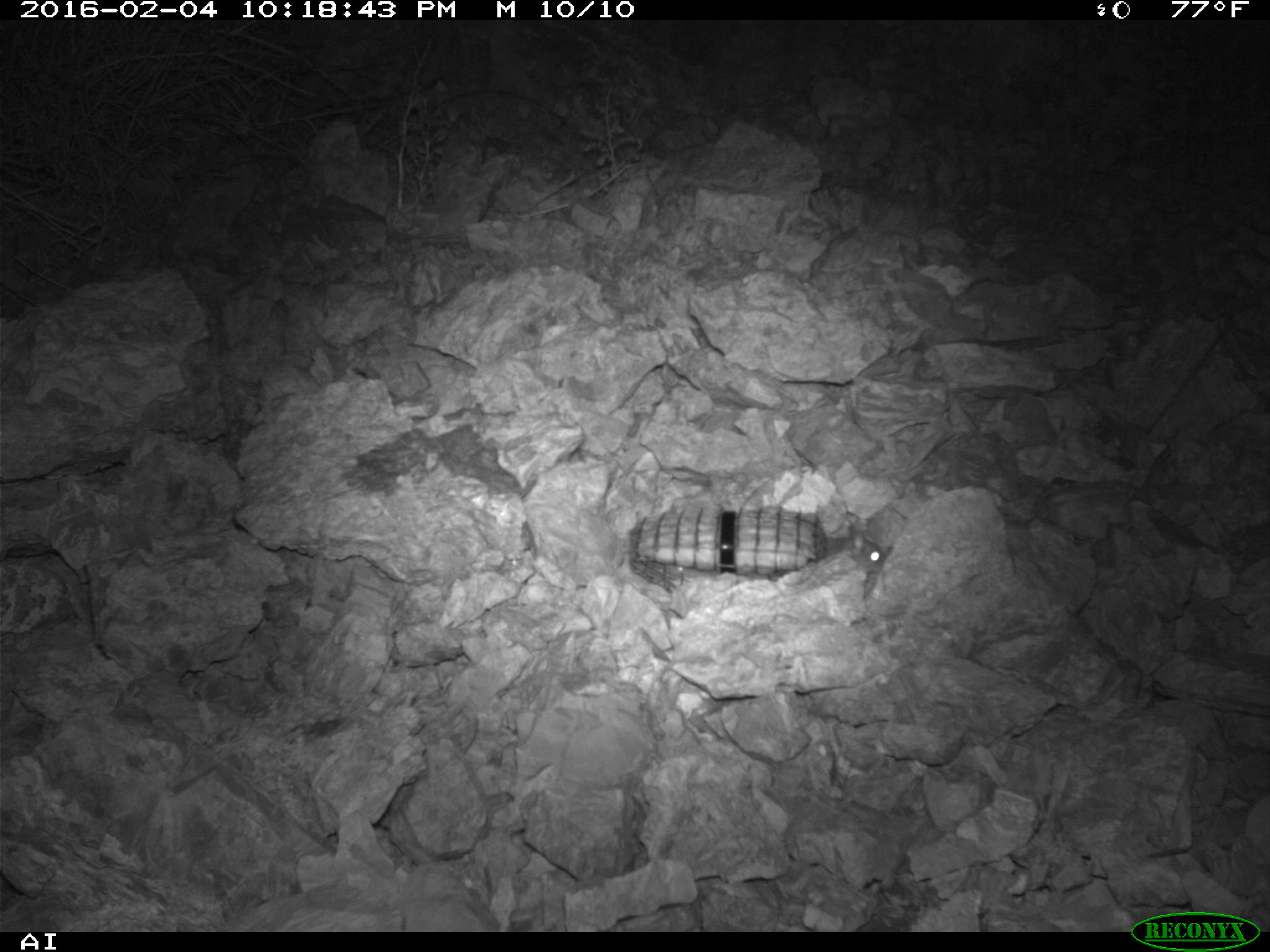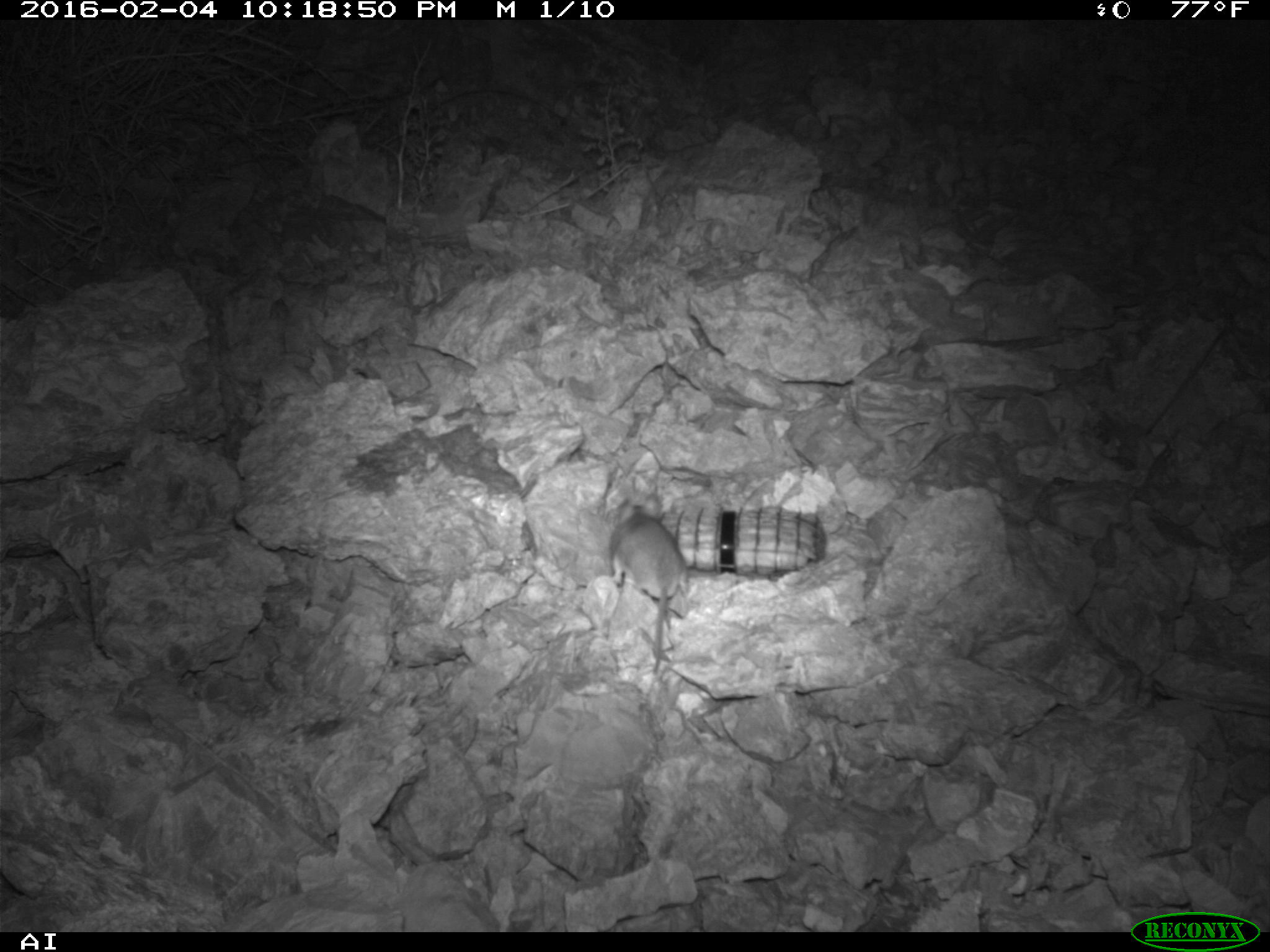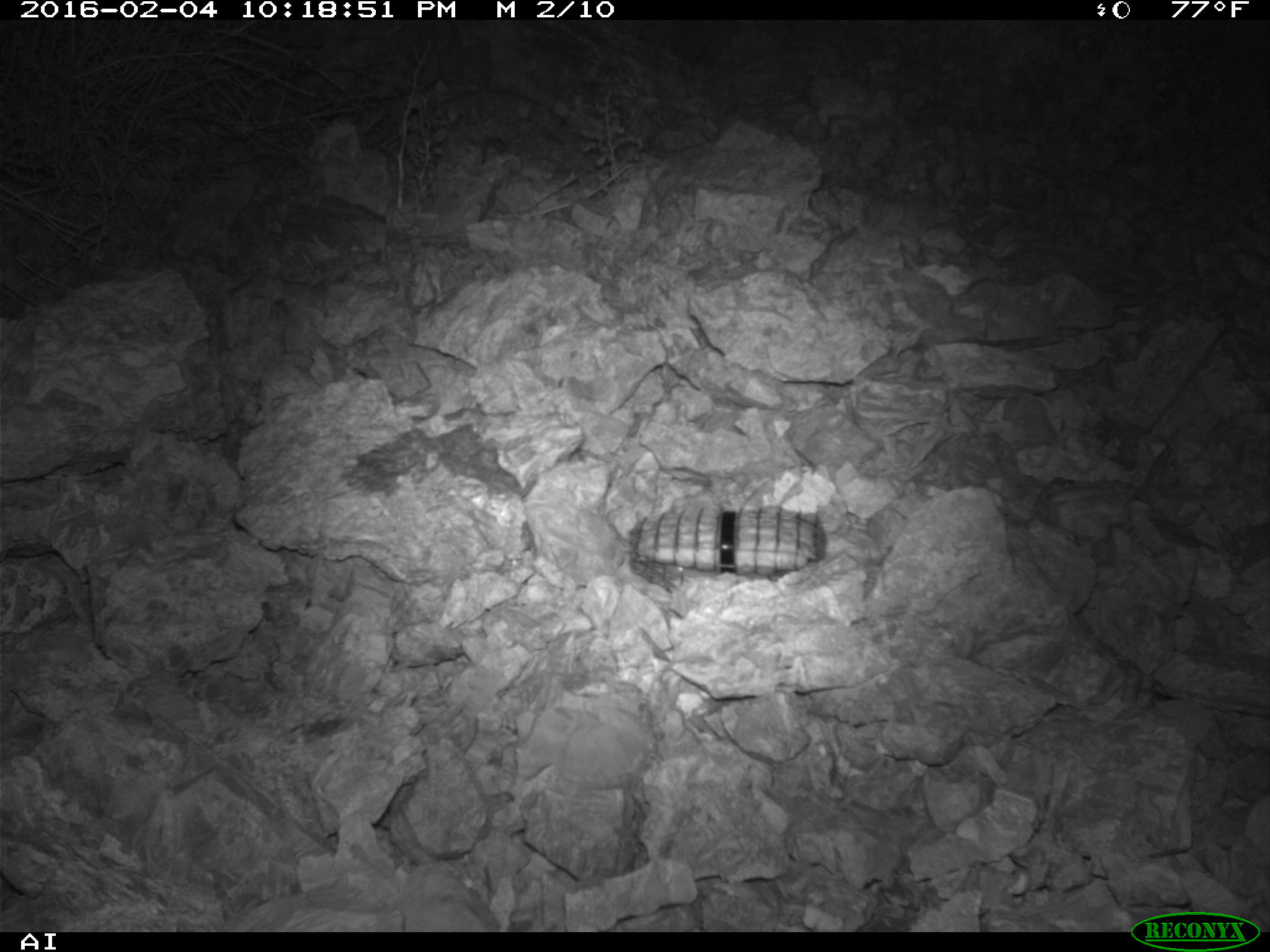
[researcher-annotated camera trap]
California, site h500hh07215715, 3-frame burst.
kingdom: Animalia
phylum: Chordata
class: Mammalia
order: Rodentia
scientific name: Rodentia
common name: rodent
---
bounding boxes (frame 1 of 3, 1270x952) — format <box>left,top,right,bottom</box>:
rodent: <box>824,531,886,575</box>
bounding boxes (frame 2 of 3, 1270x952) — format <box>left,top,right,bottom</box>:
rodent: <box>610,495,683,674</box>